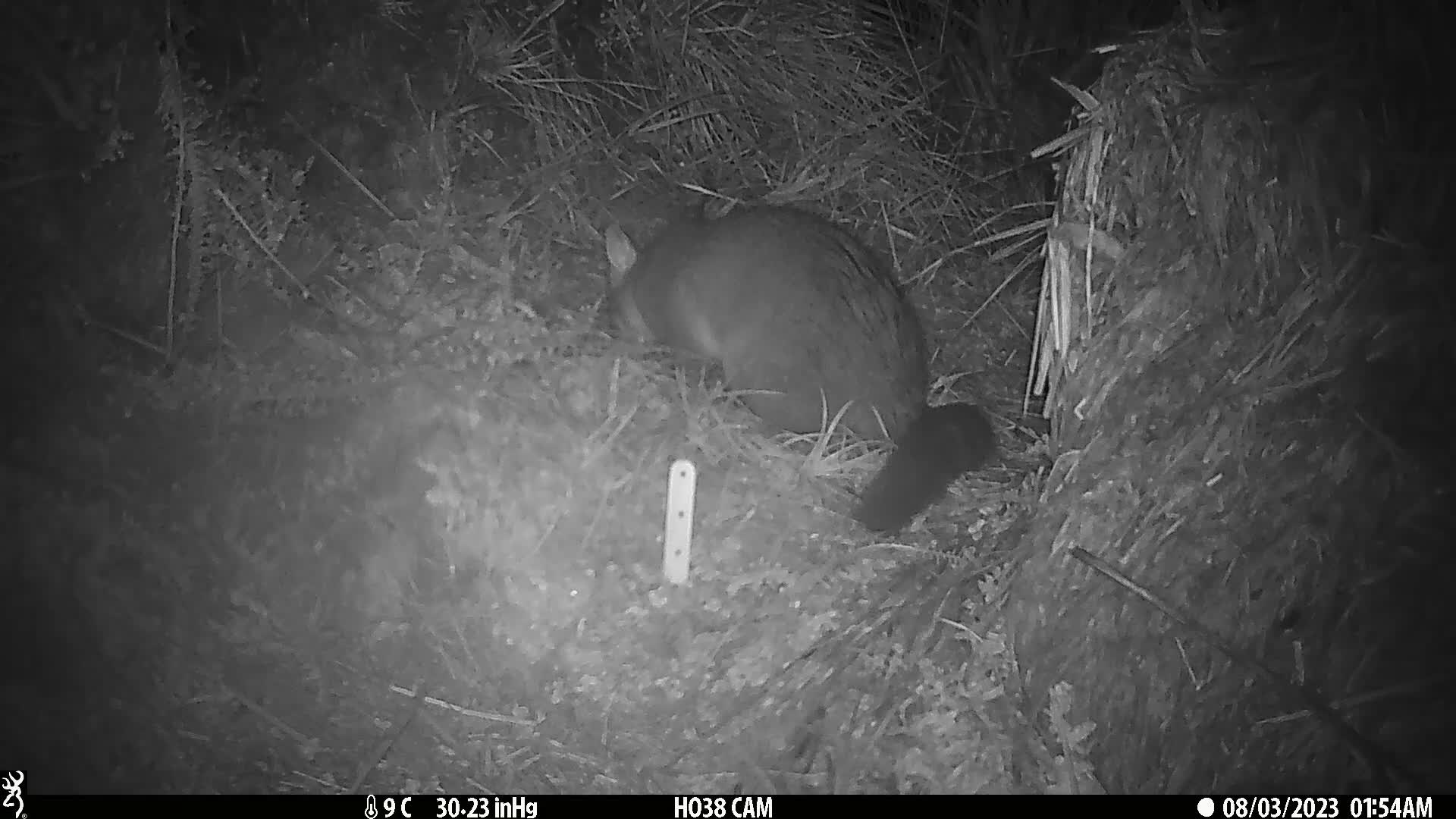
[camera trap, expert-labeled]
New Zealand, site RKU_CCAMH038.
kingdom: Animalia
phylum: Chordata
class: Mammalia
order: Diprotodontia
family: Phalangeridae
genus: Trichosurus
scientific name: Trichosurus vulpecula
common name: common brushtail possum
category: possum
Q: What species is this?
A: Possum (common brushtail possum) (Trichosurus vulpecula).